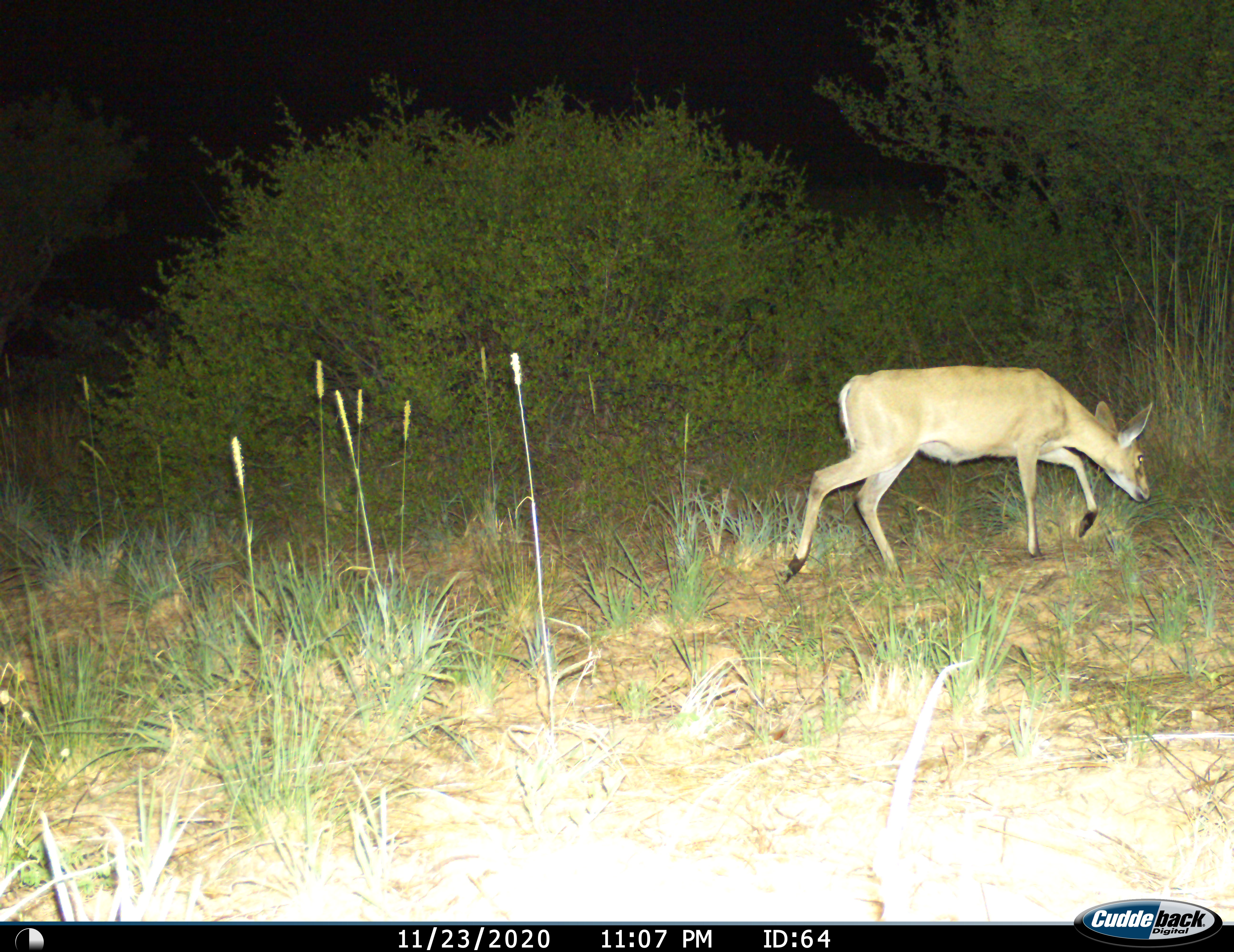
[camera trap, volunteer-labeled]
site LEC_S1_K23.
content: unidentified animal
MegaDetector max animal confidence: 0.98